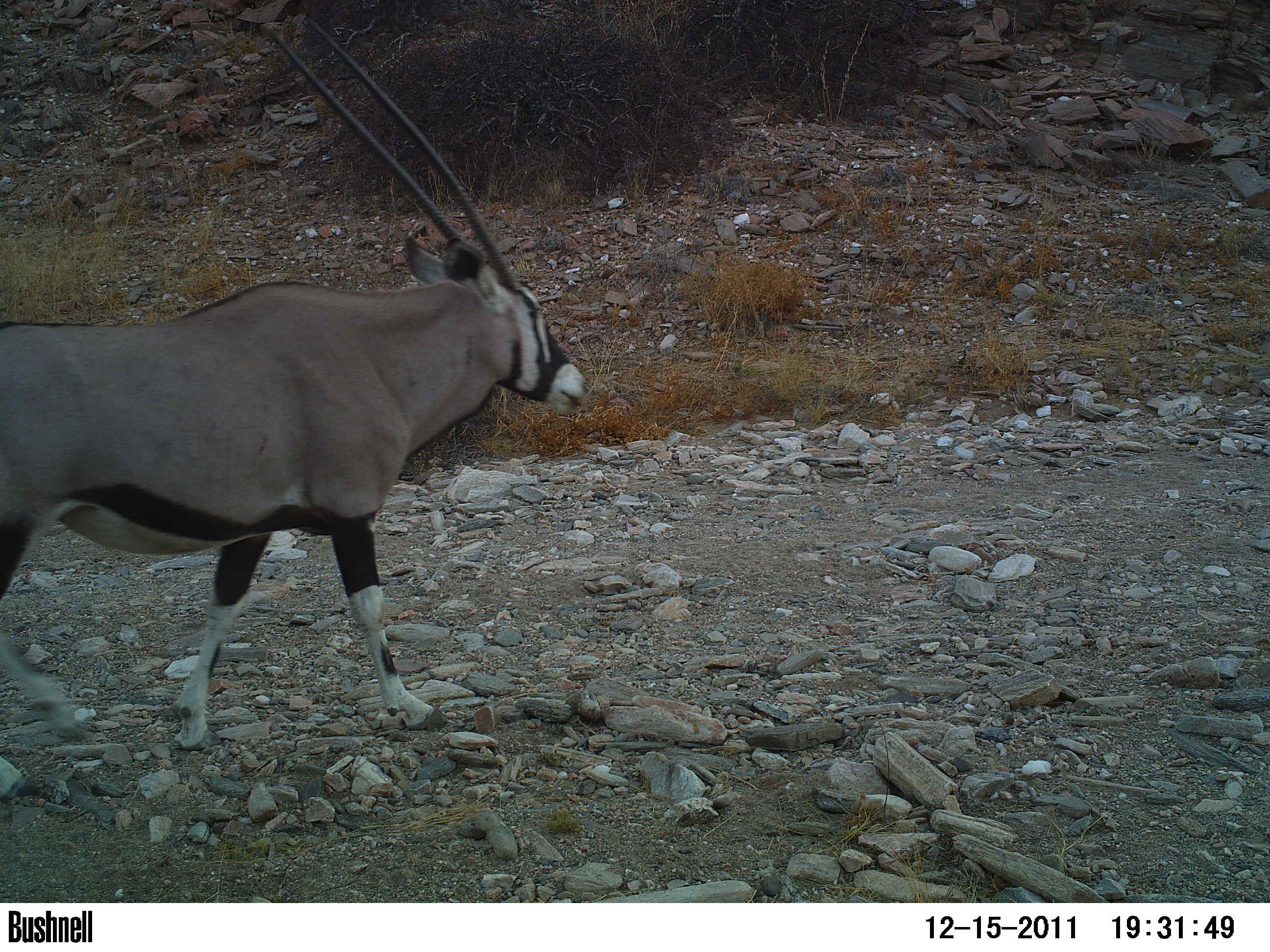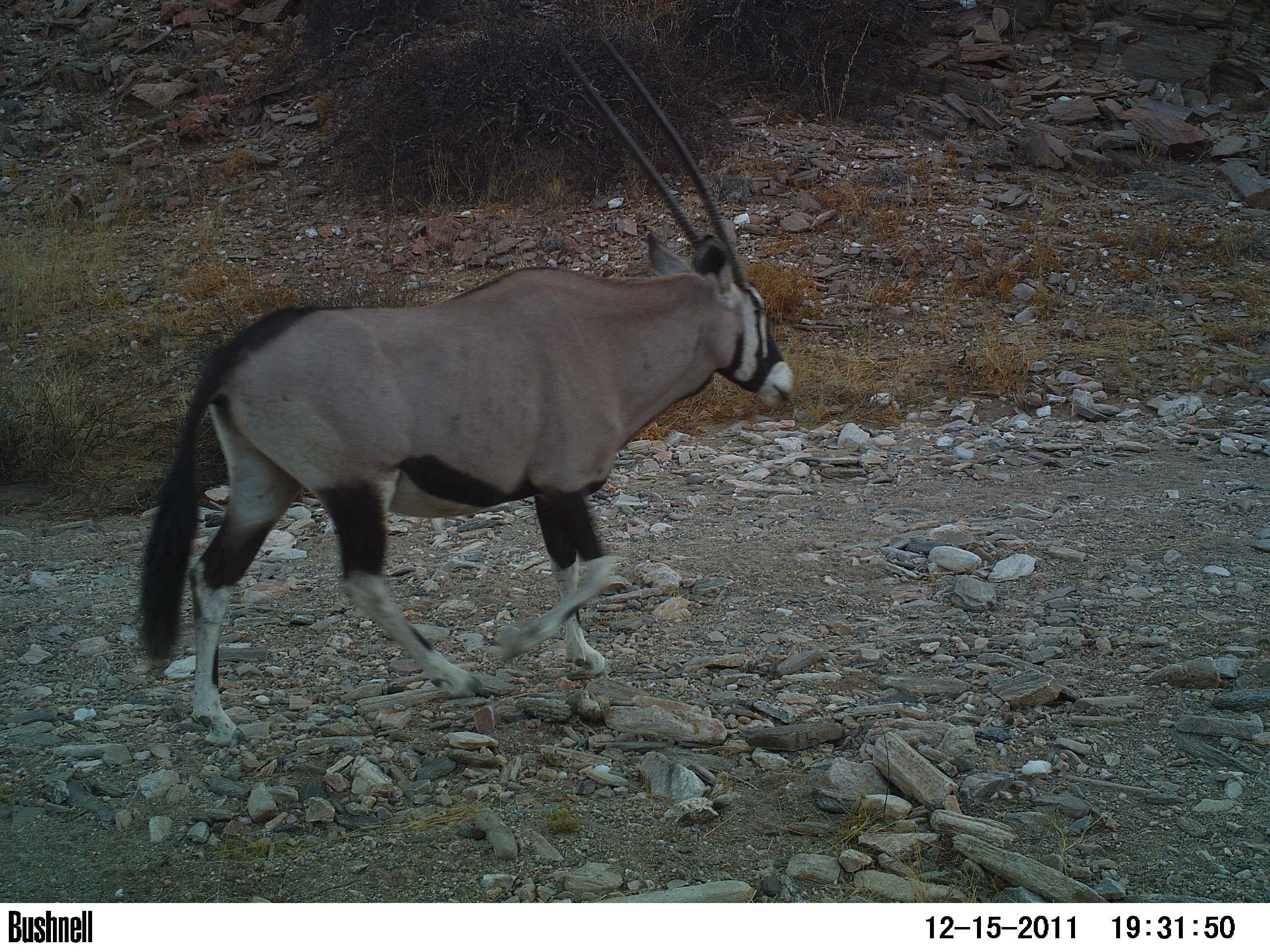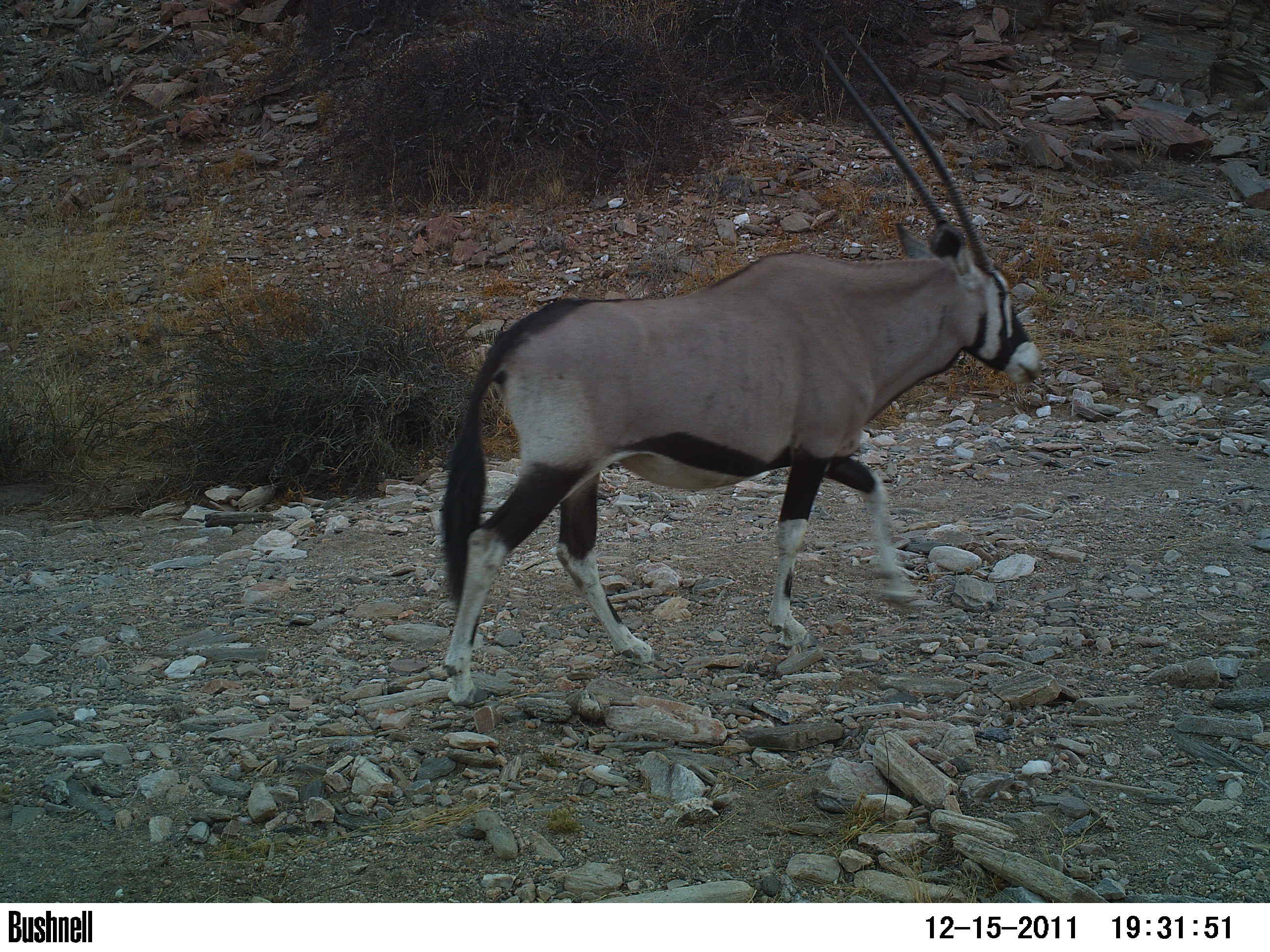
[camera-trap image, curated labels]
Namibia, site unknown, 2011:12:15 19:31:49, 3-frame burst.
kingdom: Animalia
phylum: Chordata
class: Mammalia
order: Artiodactyla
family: Bovidae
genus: Oryx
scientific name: Oryx gazella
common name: gemsbok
Oryx gazella (gemsbok).